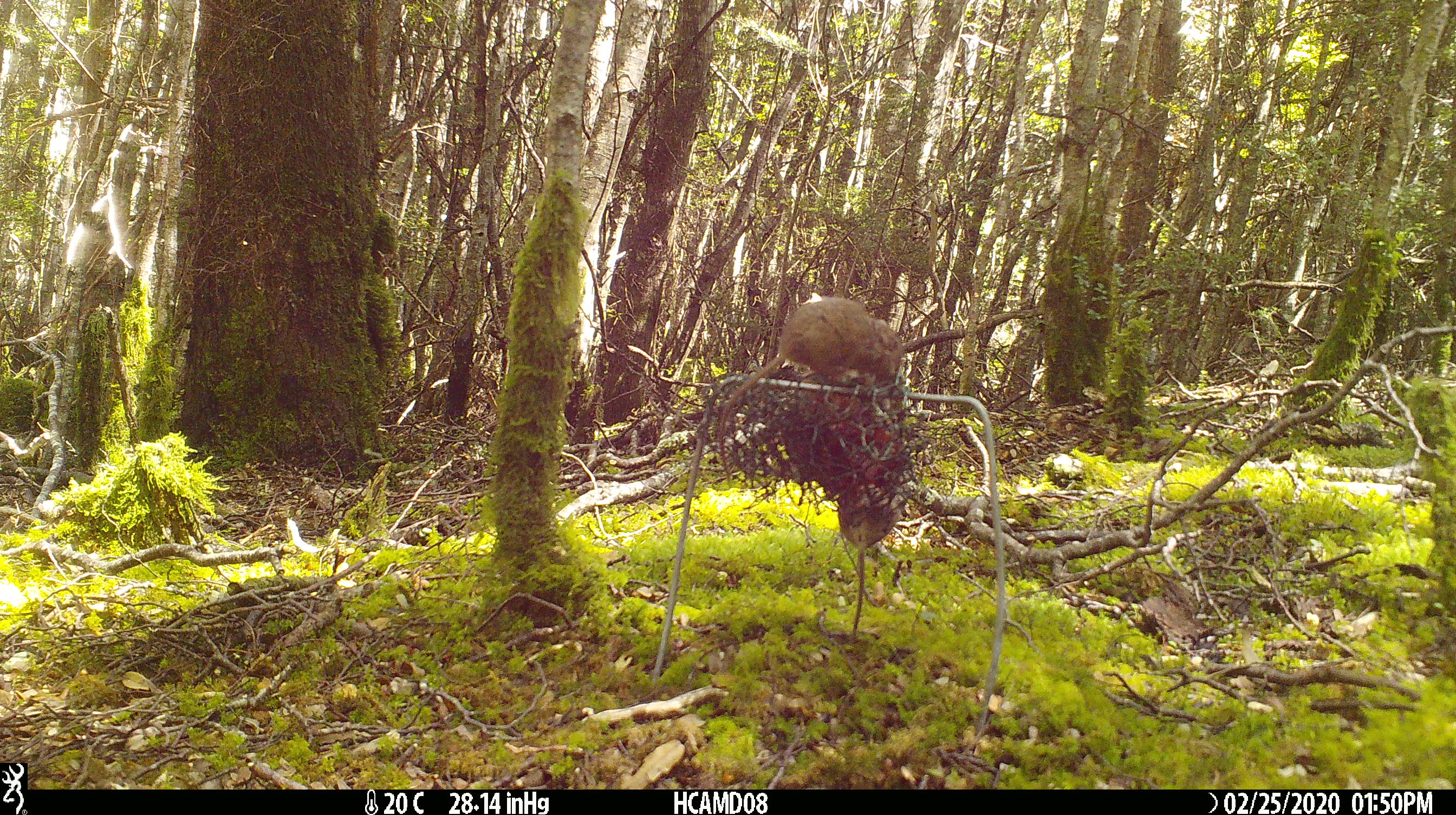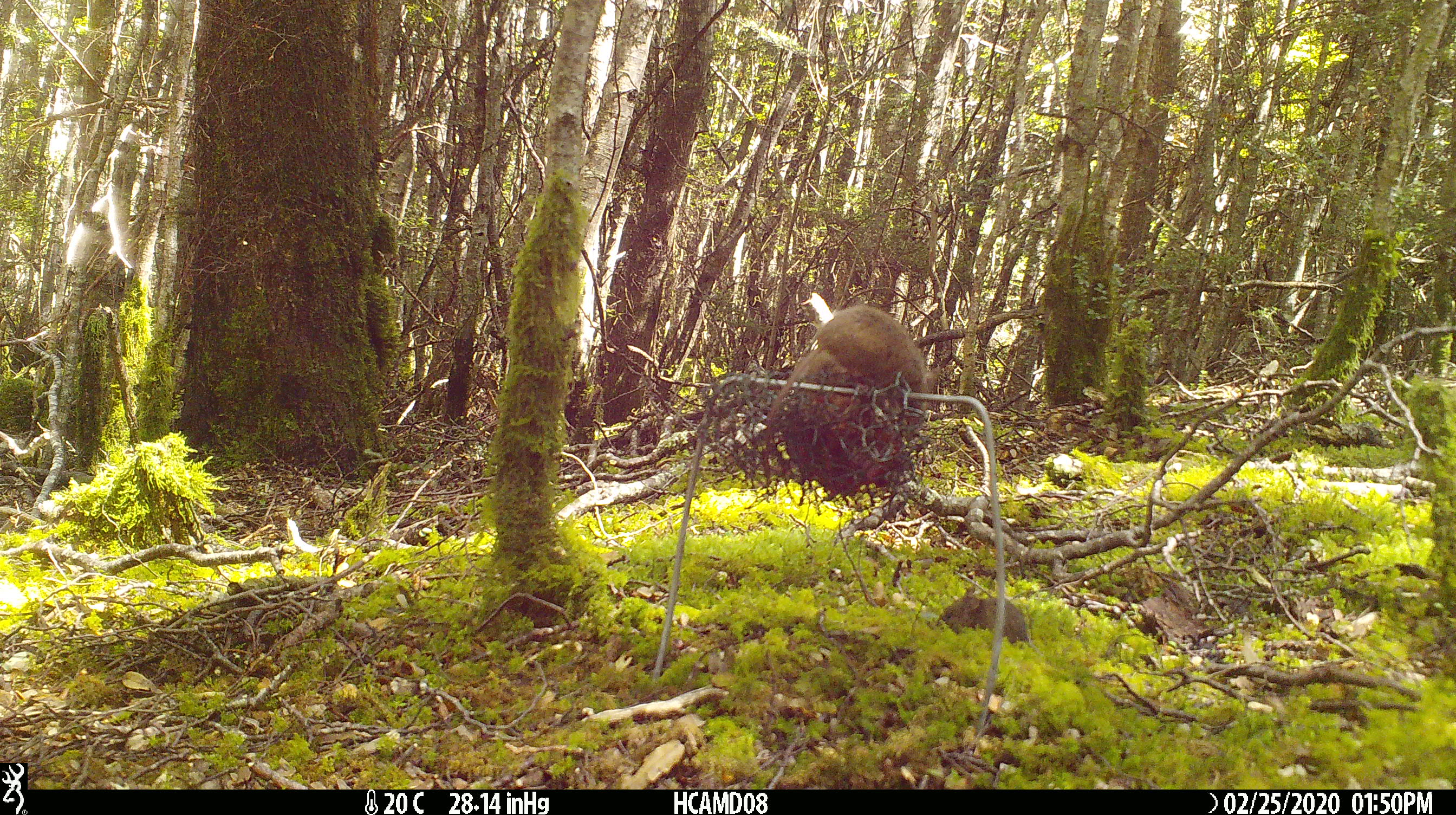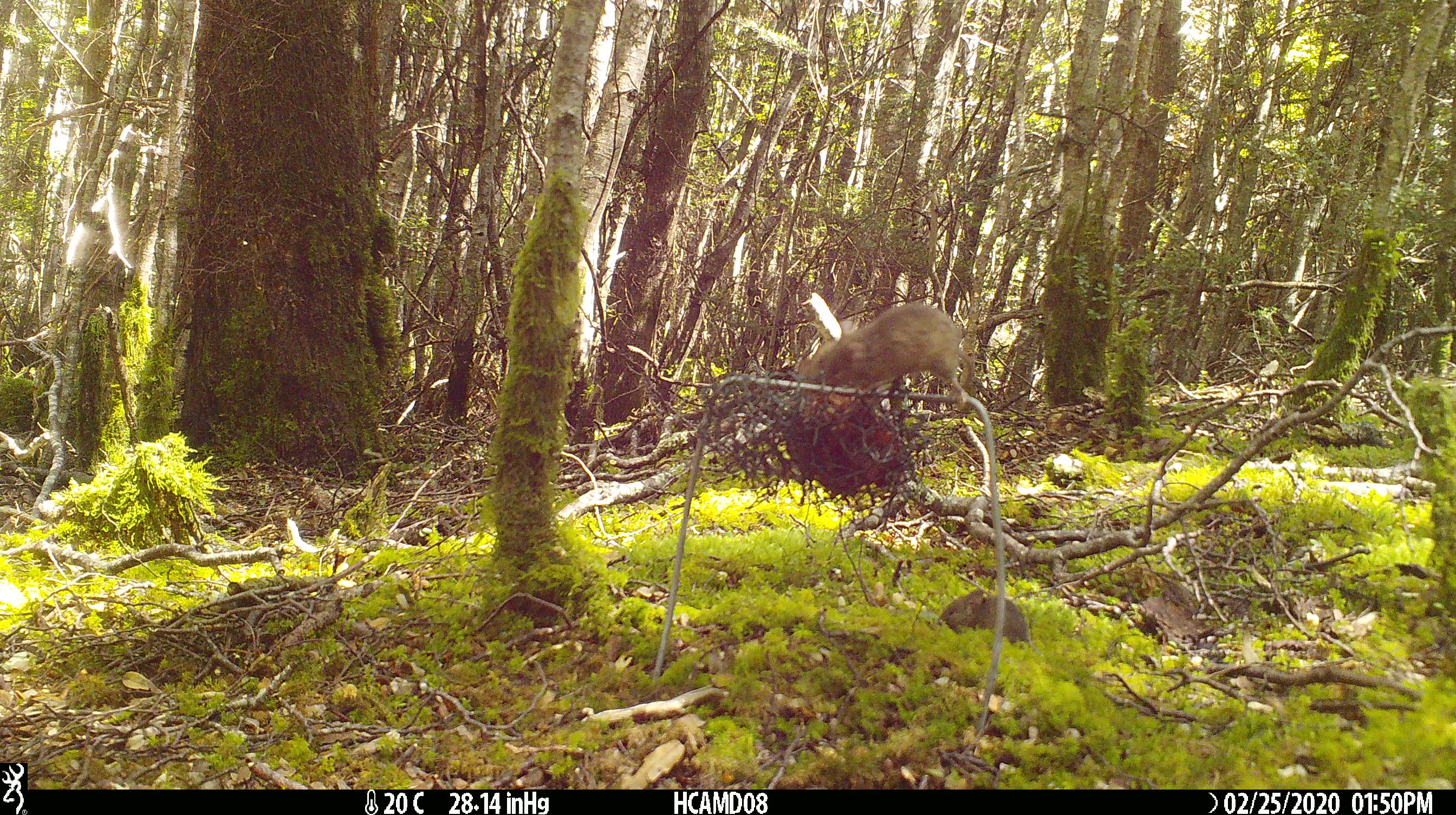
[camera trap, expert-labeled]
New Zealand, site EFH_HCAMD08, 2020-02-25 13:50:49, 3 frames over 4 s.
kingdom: Animalia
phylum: Chordata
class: Mammalia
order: Rodentia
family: Muridae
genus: Mus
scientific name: Mus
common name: mouse